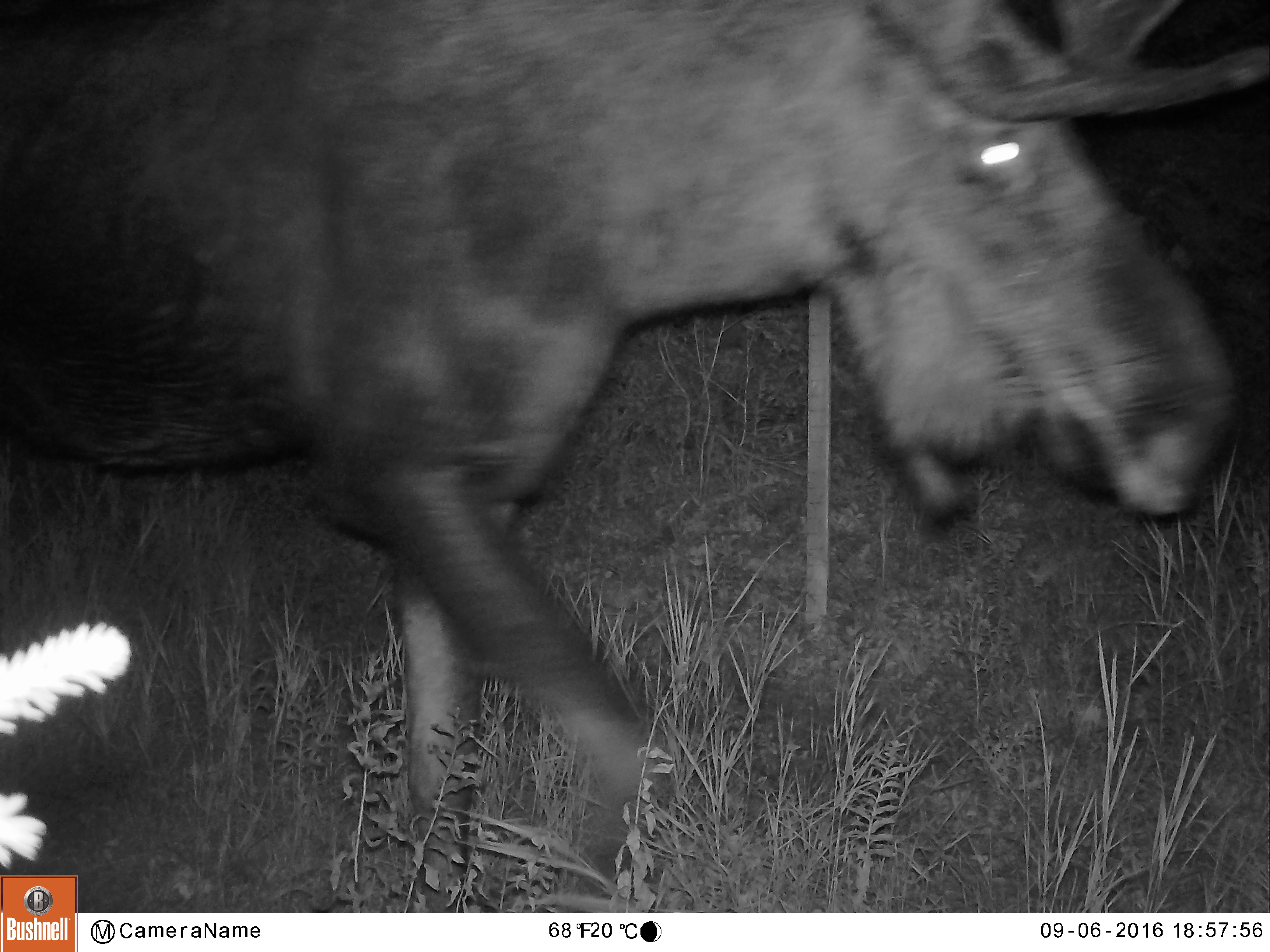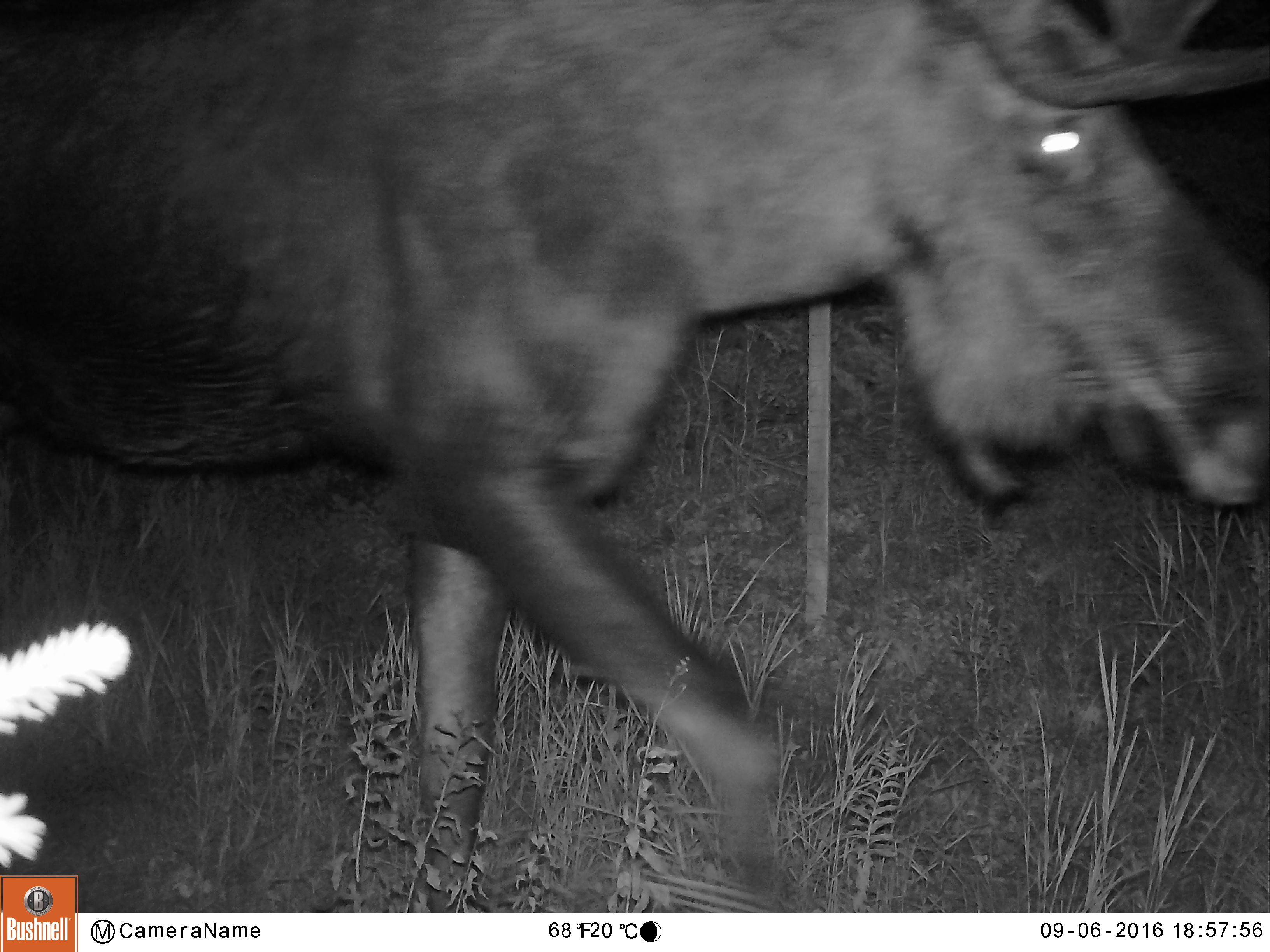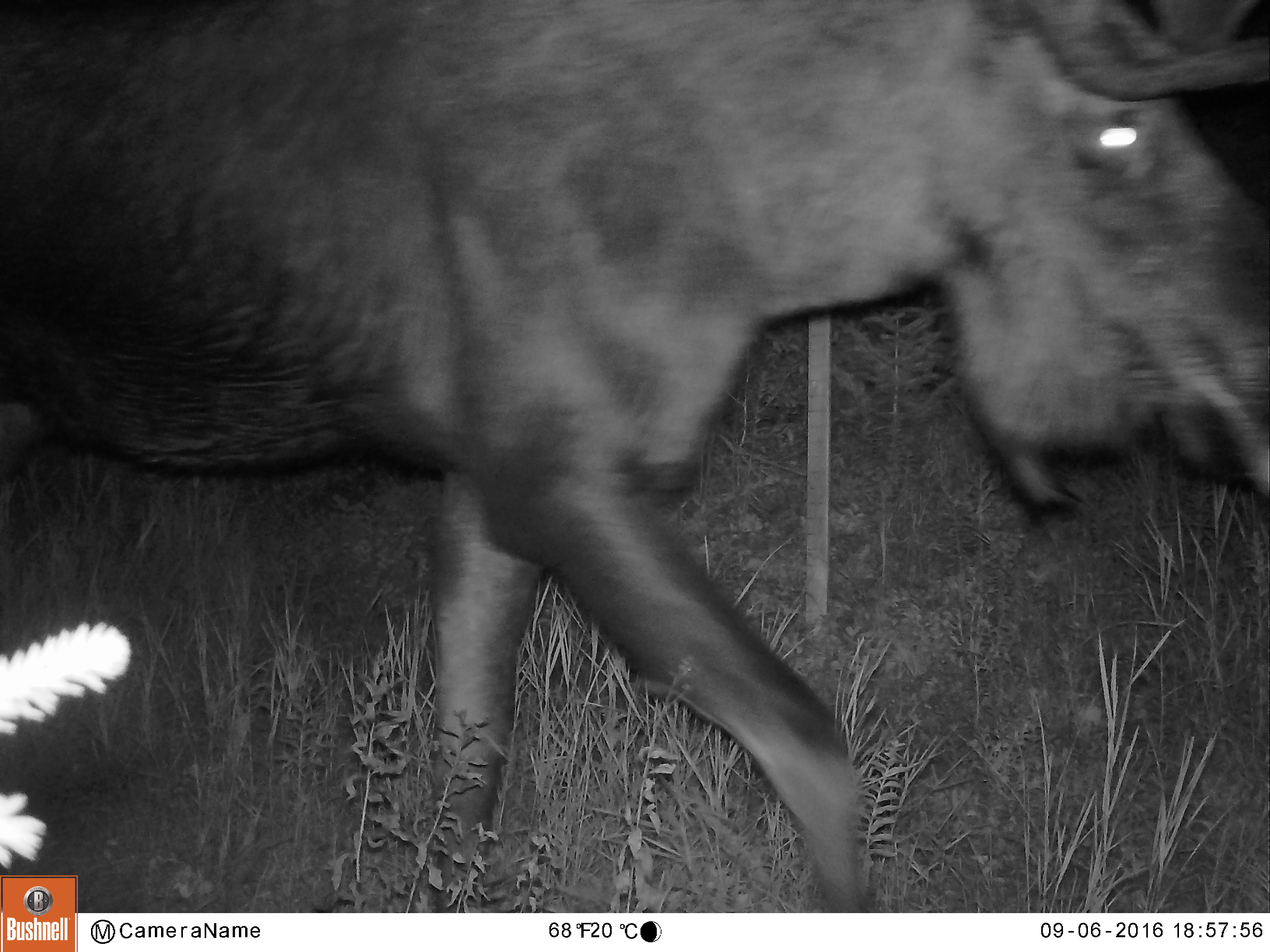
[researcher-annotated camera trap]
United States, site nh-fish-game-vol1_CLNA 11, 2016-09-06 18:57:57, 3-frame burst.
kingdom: Animalia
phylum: Chordata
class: Mammalia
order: Artiodactyla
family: Cervidae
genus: Alces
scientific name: Alces alces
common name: moose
Moose (Alces alces).